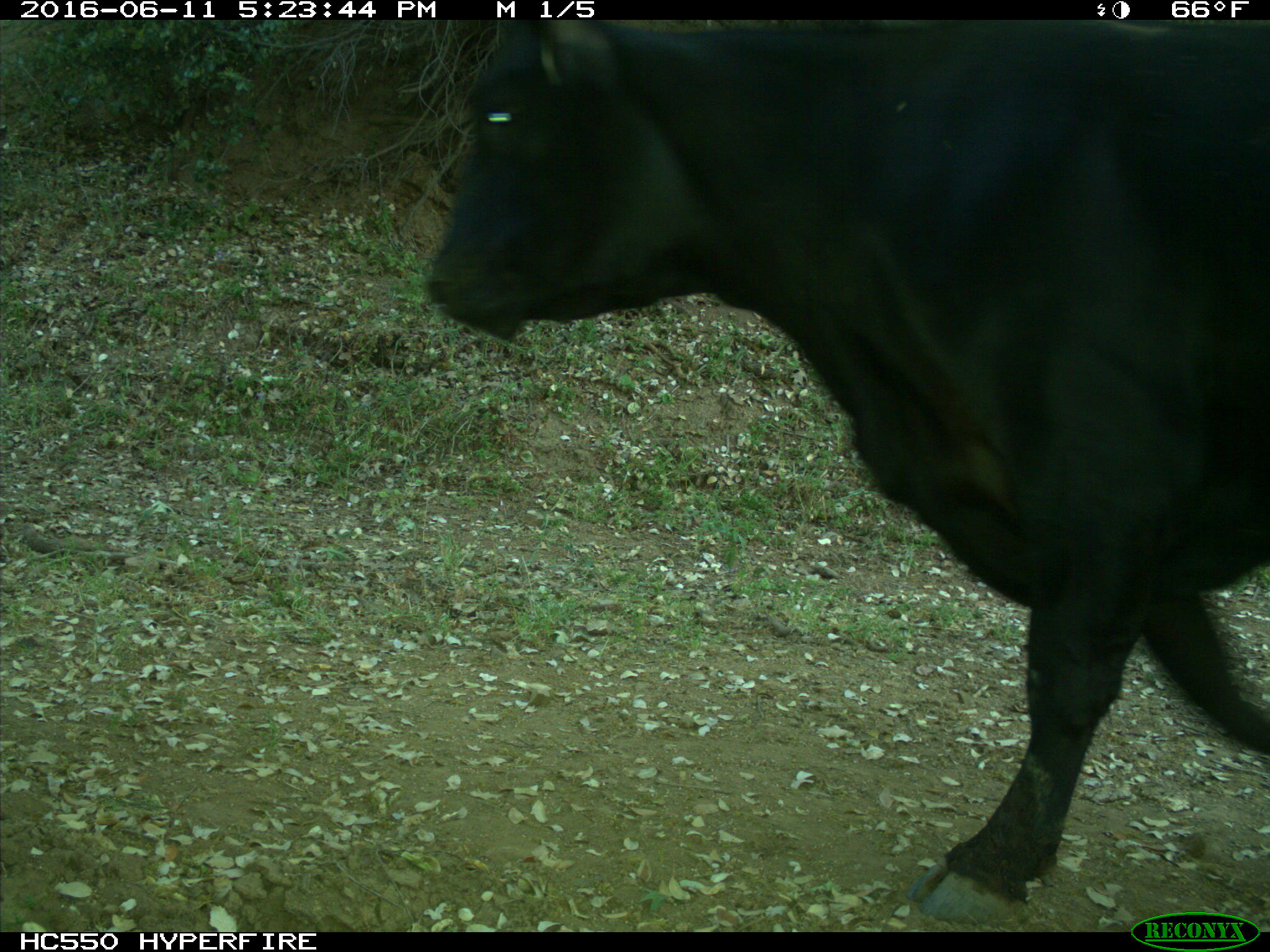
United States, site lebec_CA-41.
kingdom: Animalia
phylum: Chordata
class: Mammalia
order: Artiodactyla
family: Bovidae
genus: Bos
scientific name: Bos taurus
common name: domestic cow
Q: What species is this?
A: Bos taurus (domestic cow).